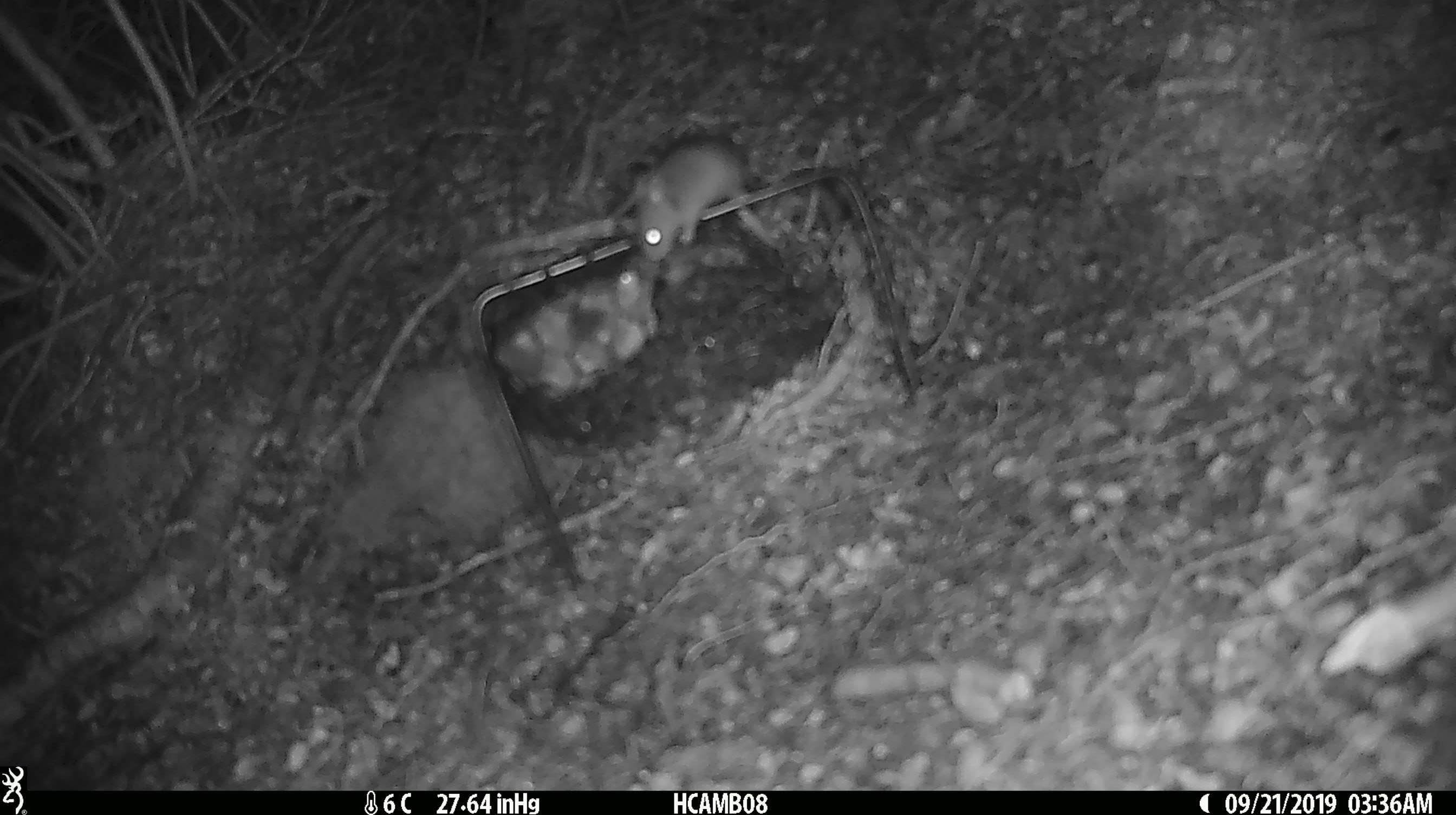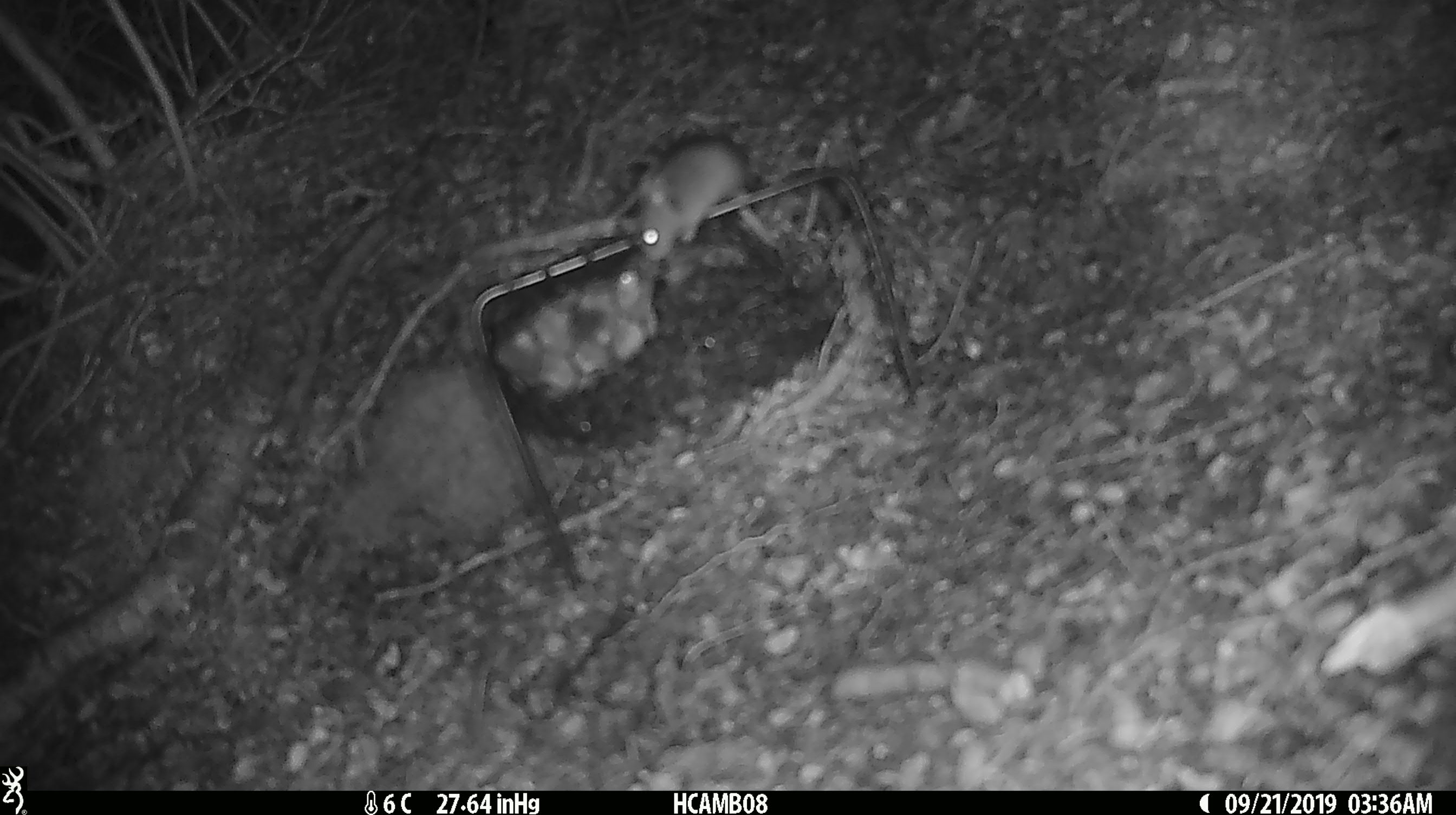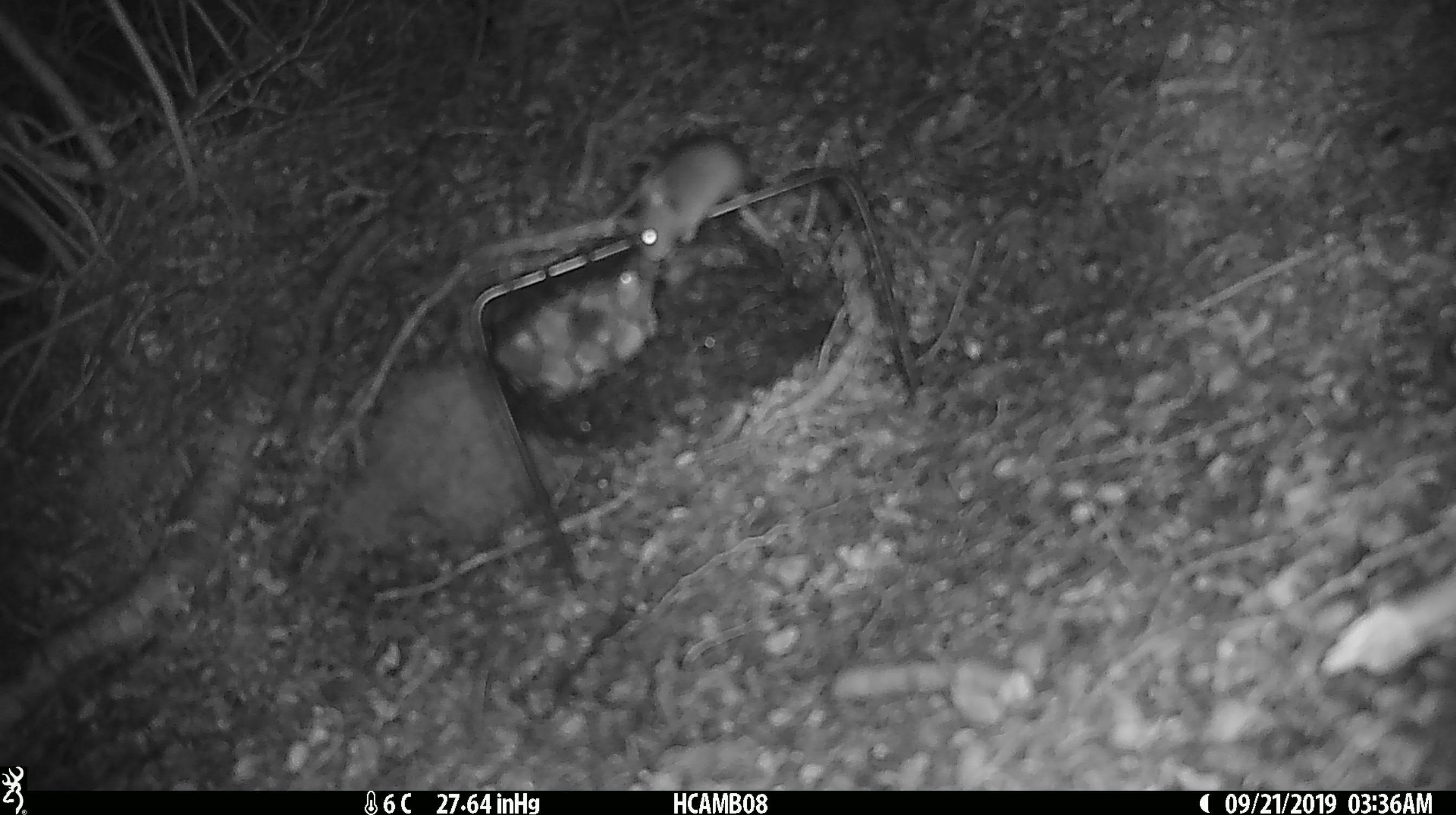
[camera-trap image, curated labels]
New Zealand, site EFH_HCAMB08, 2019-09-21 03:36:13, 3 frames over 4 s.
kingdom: Animalia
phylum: Chordata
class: Mammalia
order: Rodentia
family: Muridae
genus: Mus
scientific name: Mus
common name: mouse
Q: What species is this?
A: Mouse (Mus).